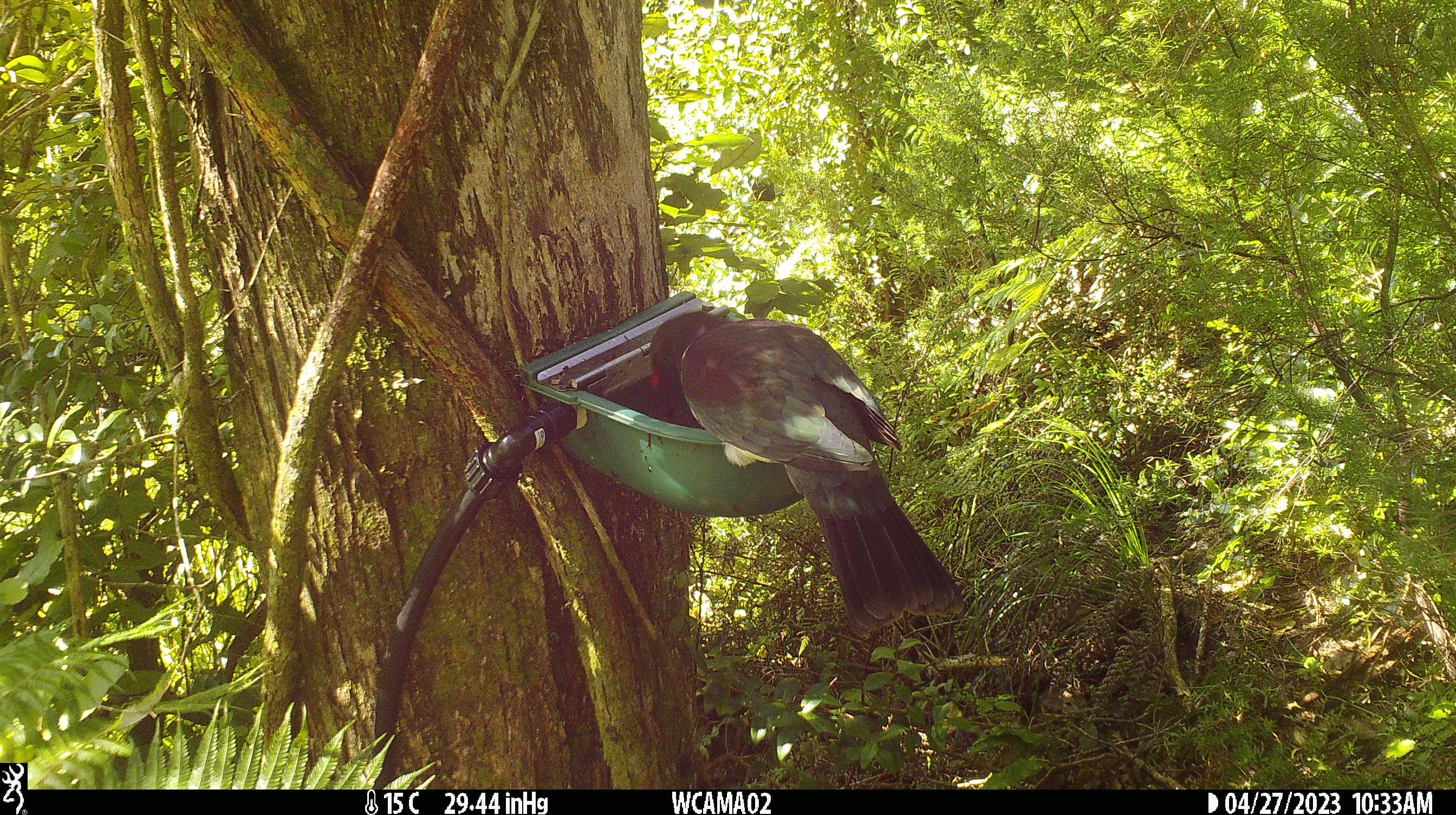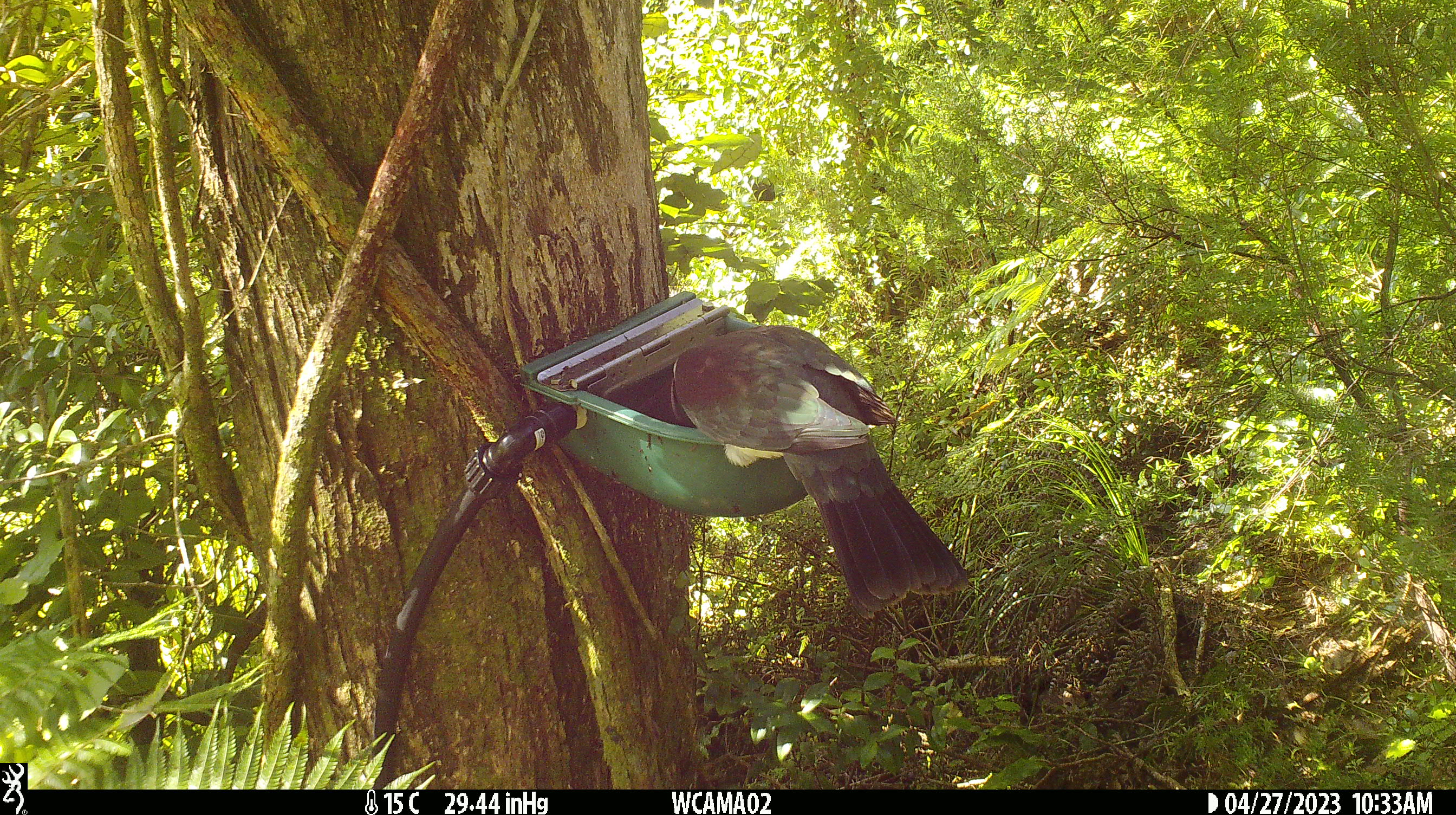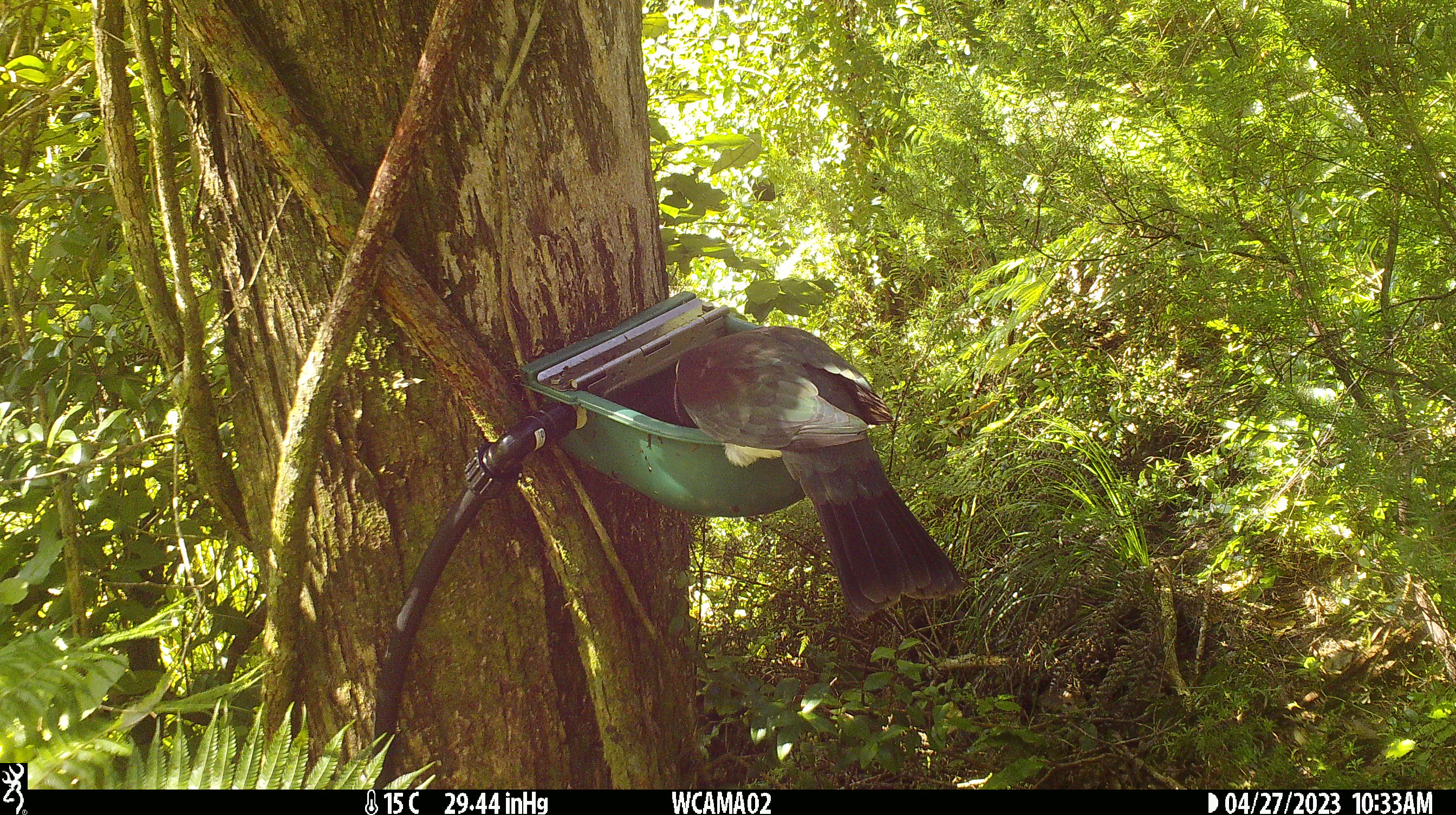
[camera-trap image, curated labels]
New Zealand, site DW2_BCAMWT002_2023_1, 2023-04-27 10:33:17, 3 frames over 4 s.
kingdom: Animalia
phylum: Chordata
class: Aves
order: Columbiformes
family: Columbidae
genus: Hemiphaga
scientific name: Hemiphaga novaeseelandiae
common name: new zealand pigeon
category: kereru